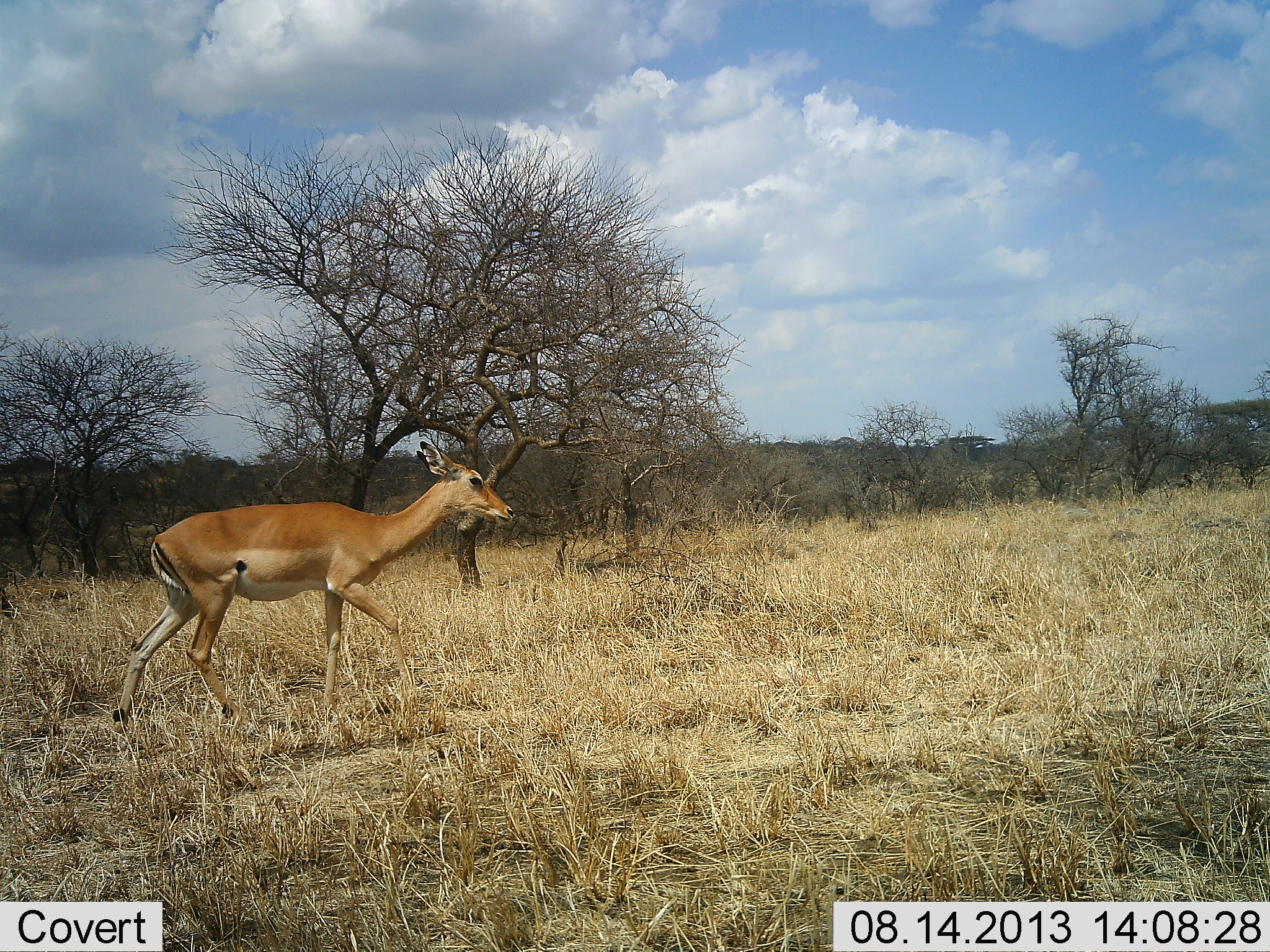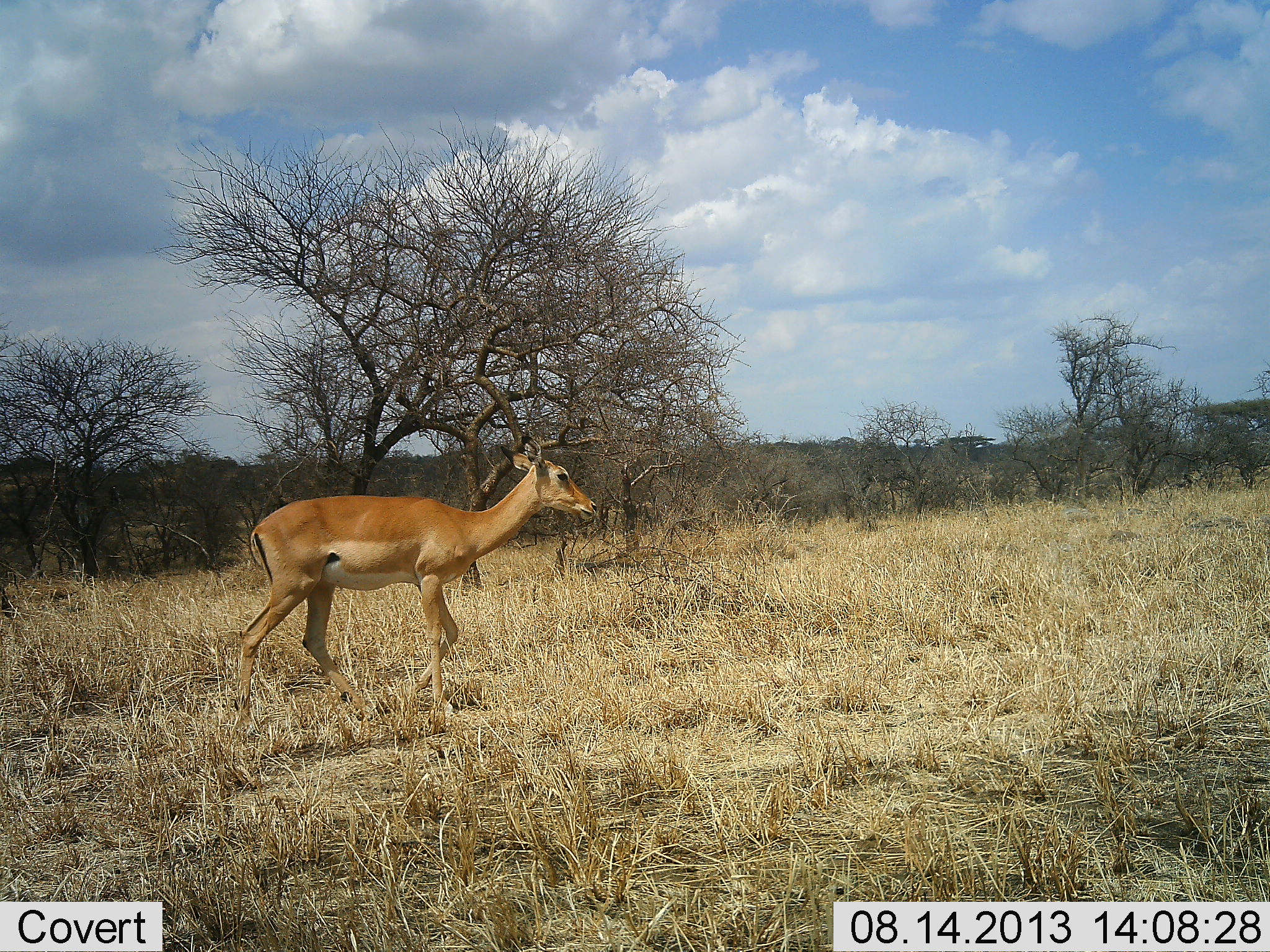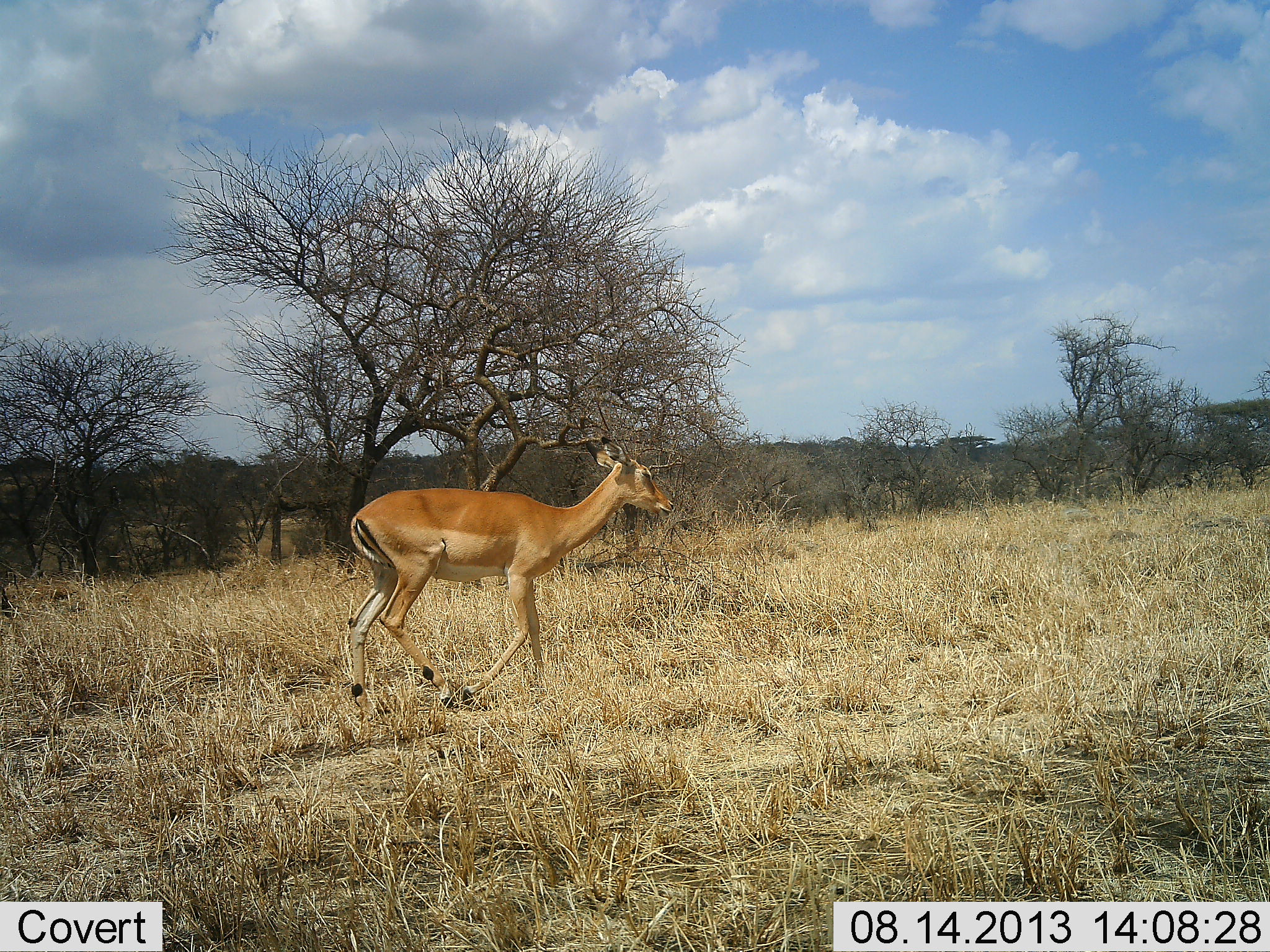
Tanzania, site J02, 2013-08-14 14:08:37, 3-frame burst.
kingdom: Animalia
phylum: Chordata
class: Mammalia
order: Artiodactyla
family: Bovidae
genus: Aepyceros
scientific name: Aepyceros melampus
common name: impala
Impala (Aepyceros melampus), count 1. Behavior (volunteer vote fractions): standing 20%, resting 0%, moving 90%, interacting 0%. Young present (vote fraction): 0%. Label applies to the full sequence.